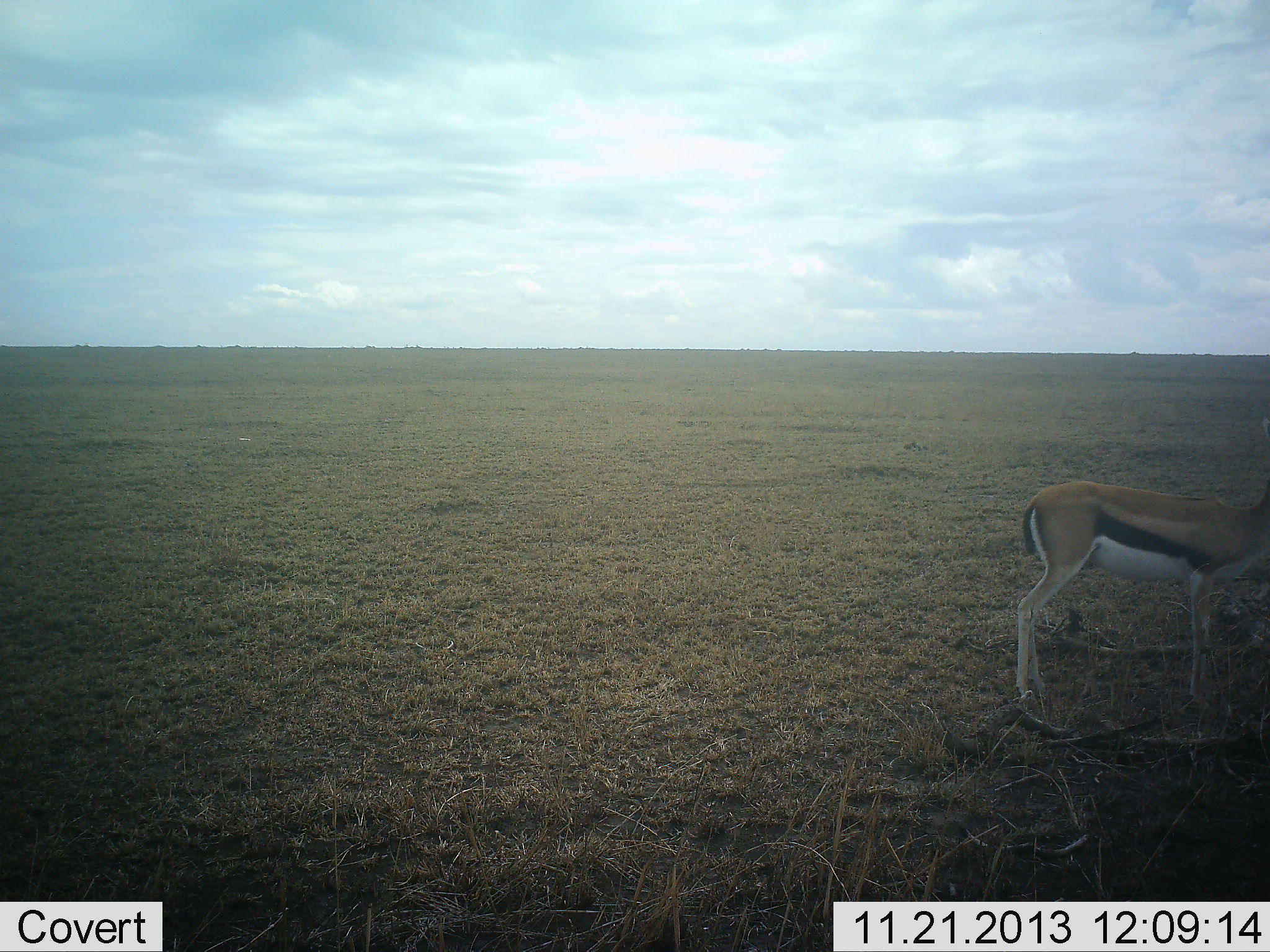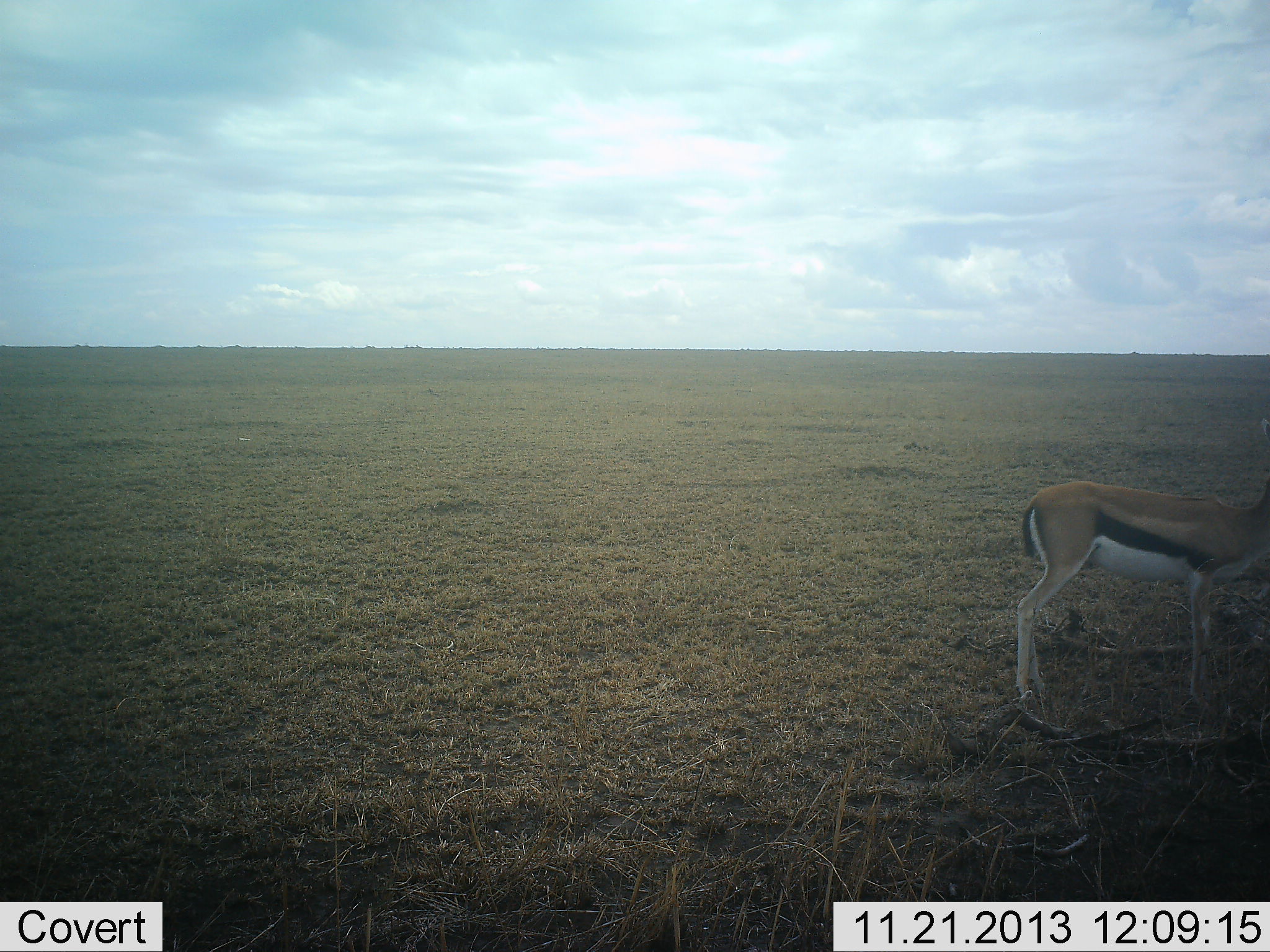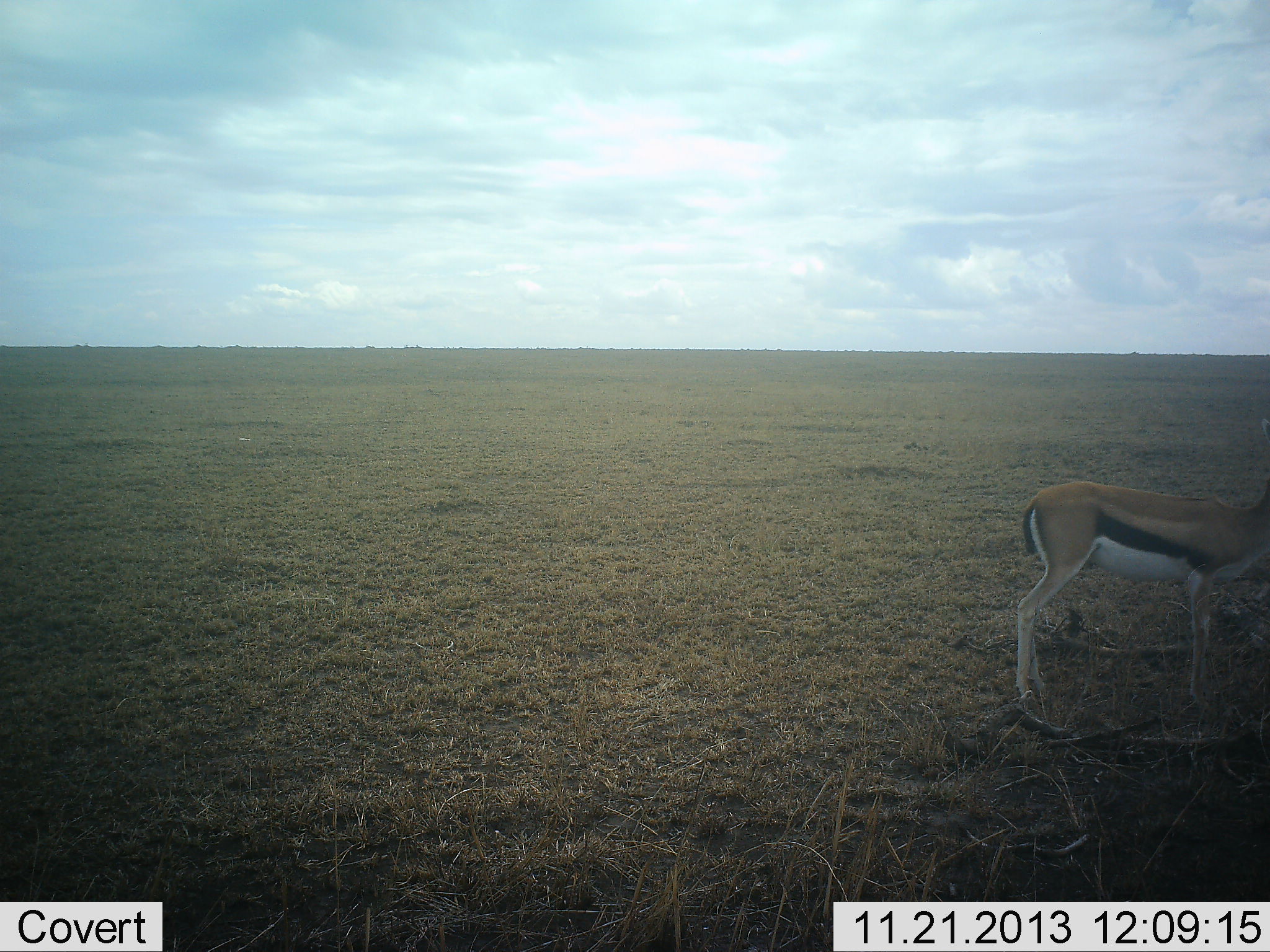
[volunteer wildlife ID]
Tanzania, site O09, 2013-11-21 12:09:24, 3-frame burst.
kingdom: Animalia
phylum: Chordata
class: Mammalia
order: Artiodactyla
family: Bovidae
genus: Eudorcas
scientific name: Eudorcas thomsonii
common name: thomson's gazelle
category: gazellethomsons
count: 1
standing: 100%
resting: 0%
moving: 0%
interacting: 0%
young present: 0%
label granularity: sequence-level